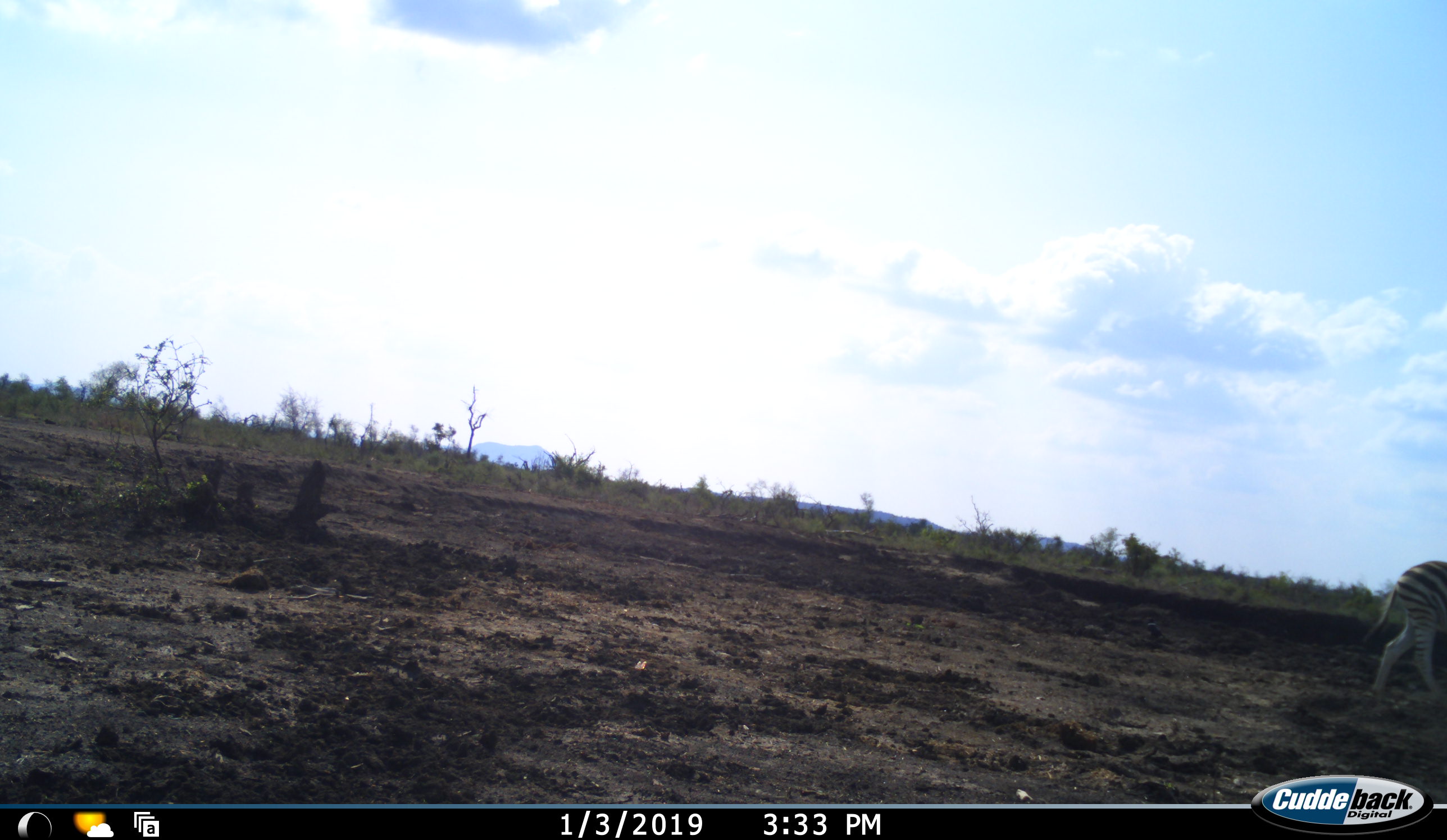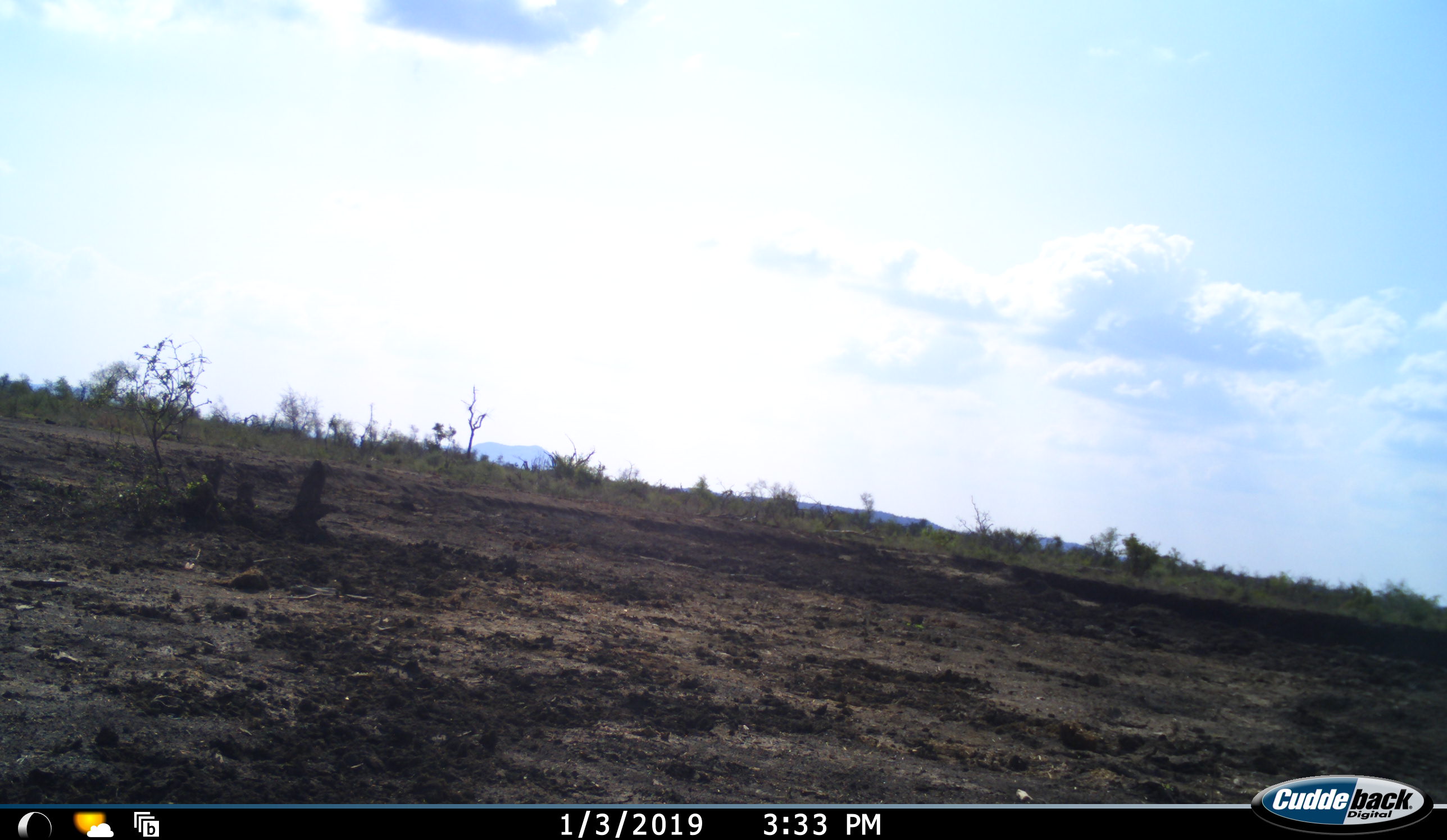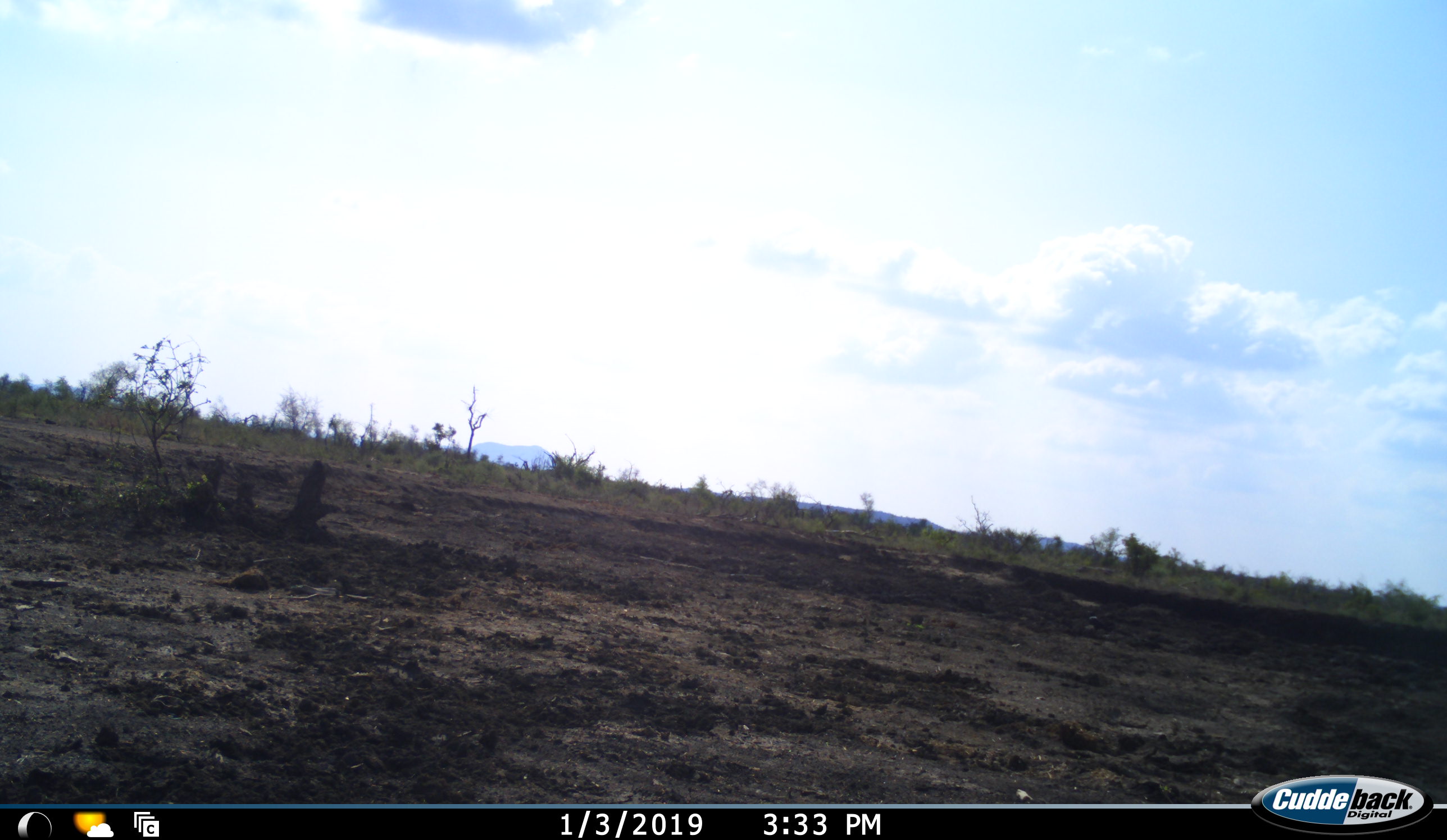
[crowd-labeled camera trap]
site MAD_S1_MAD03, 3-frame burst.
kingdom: Animalia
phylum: Chordata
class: Mammalia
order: Perissodactyla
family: Equidae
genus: Equus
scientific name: Equus quagga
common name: plains zebra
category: zebraplains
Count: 1.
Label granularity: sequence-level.